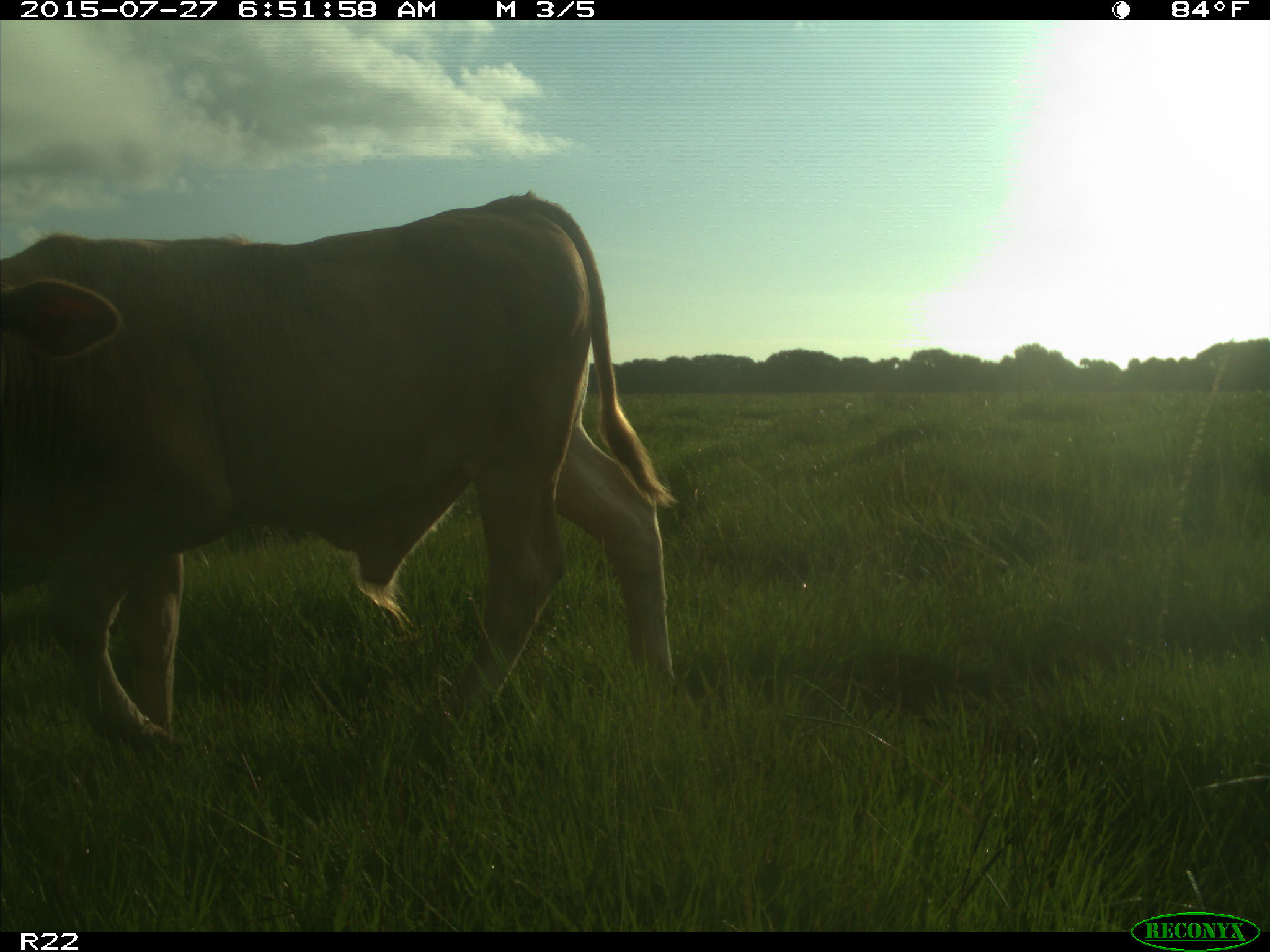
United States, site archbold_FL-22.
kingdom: Animalia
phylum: Chordata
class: Mammalia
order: Artiodactyla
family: Bovidae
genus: Bos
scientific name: Bos taurus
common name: domestic cow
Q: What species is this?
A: Bos taurus (domestic cow).